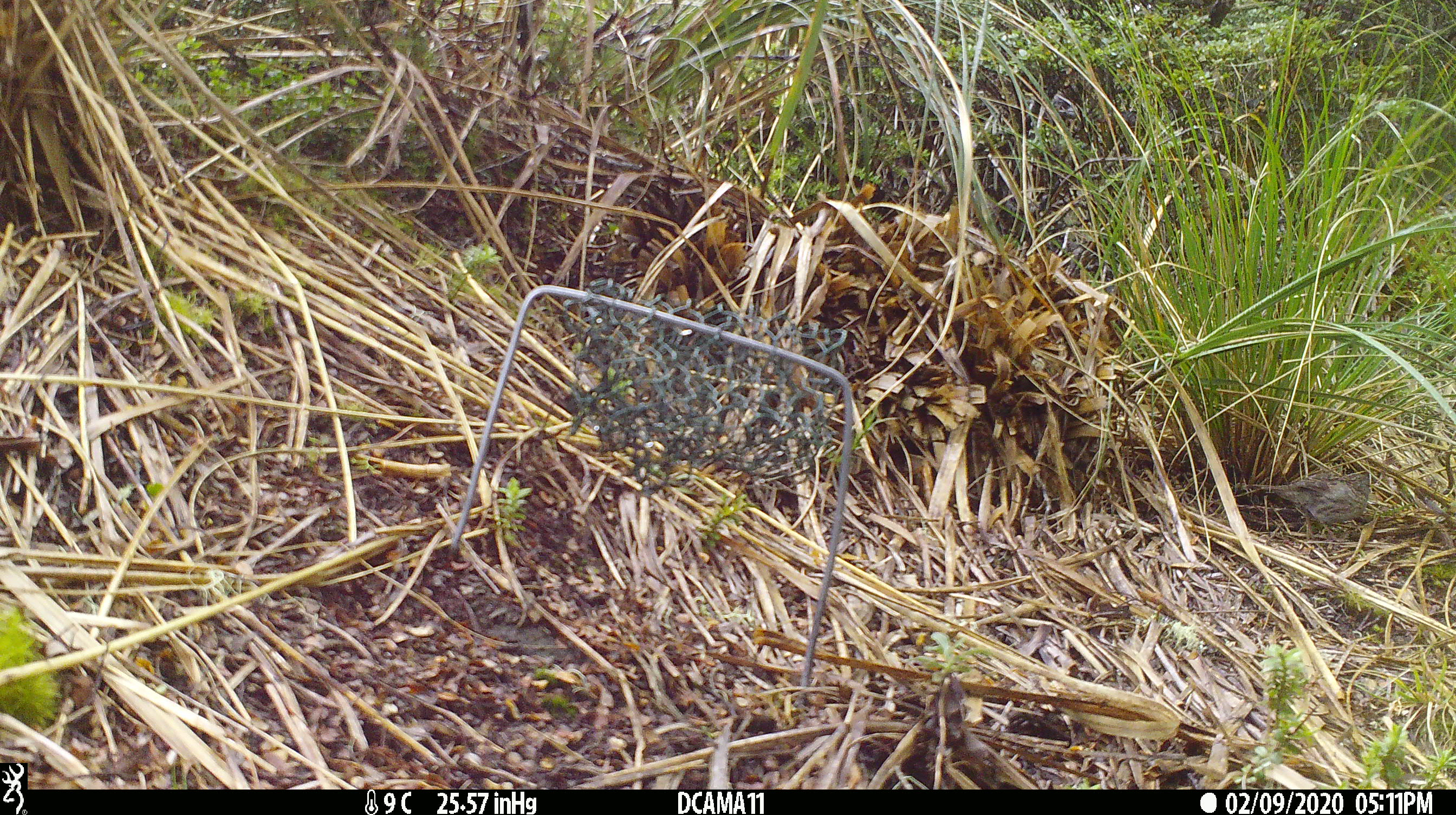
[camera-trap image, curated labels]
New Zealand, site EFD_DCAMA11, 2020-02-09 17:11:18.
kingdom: Animalia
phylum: Chordata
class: Aves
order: Passeriformes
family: Prunellidae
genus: Prunella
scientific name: Prunella modularis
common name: dunnock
Dunnock (Prunella modularis).